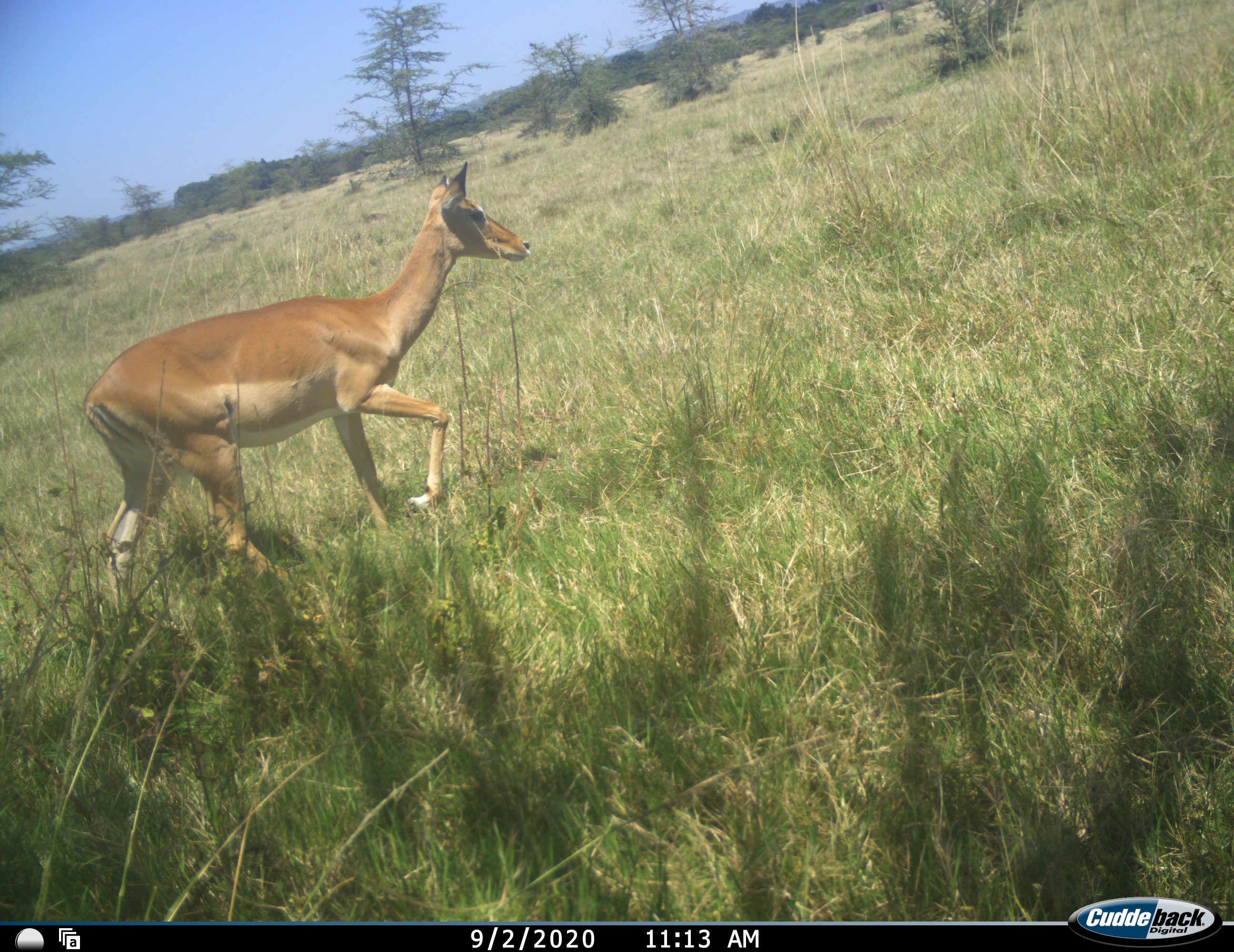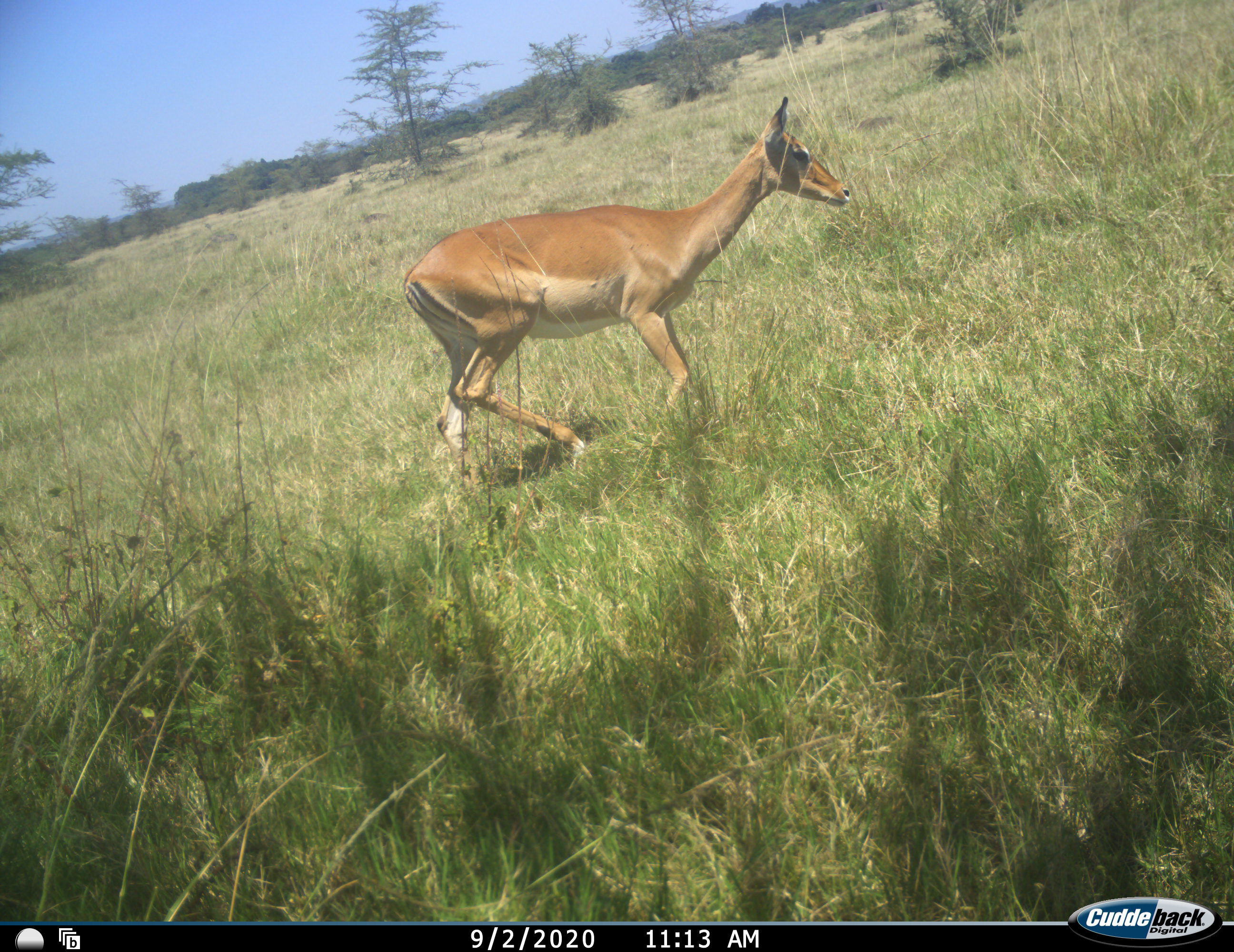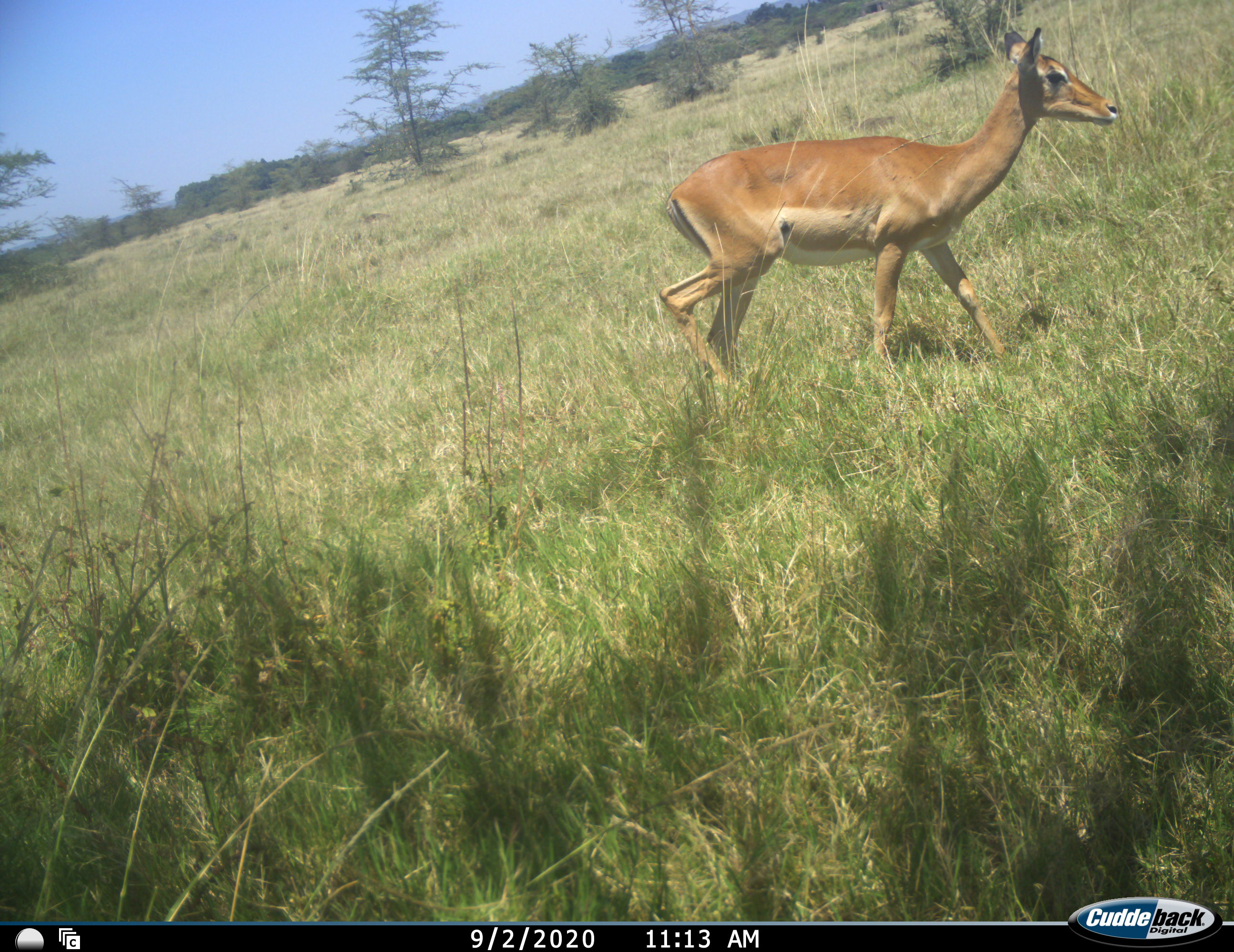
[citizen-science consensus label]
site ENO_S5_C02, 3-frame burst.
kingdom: Animalia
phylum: Chordata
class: Mammalia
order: Artiodactyla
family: Bovidae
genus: Aepyceros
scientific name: Aepyceros melampus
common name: impala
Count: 1.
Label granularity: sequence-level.